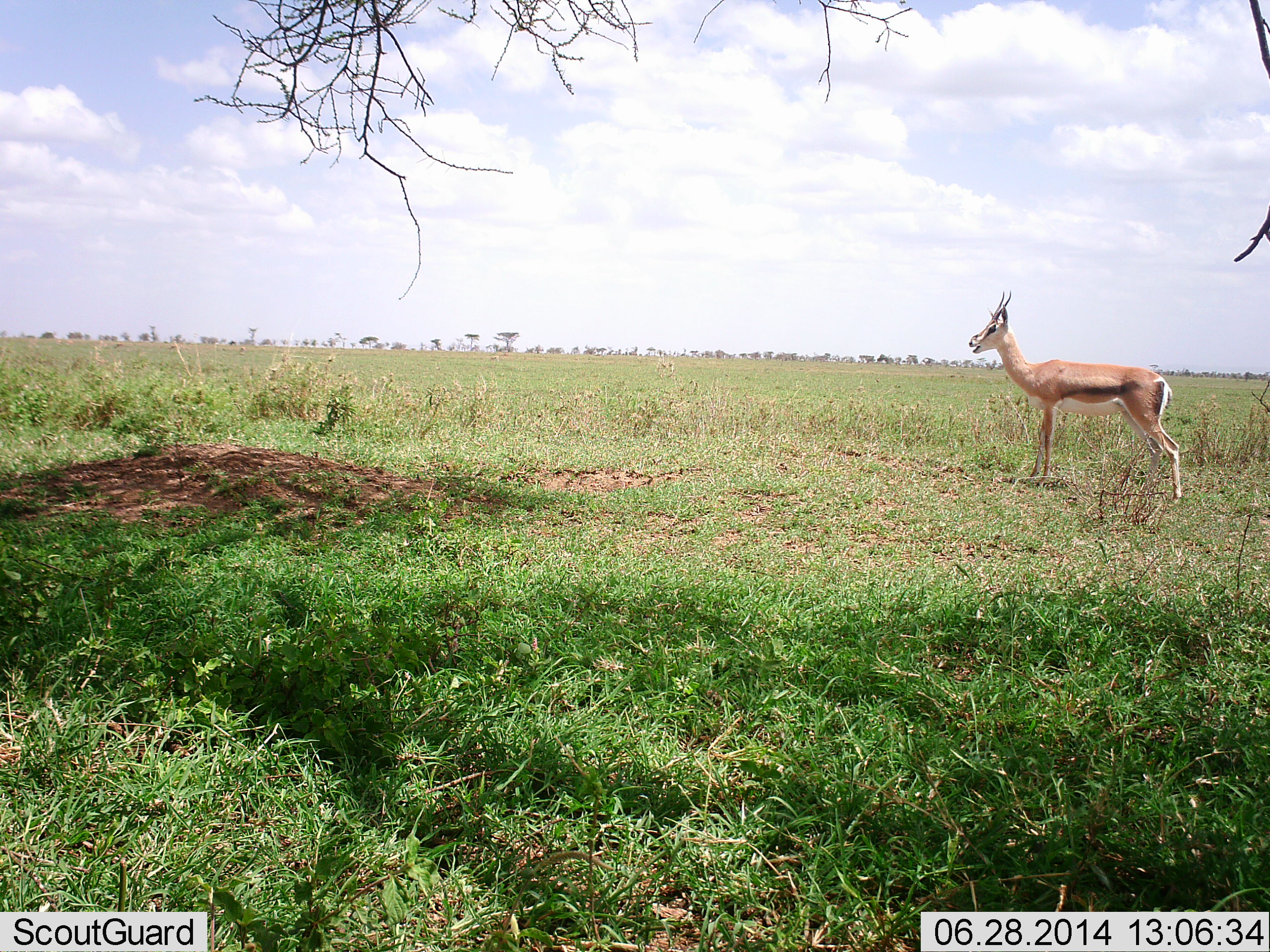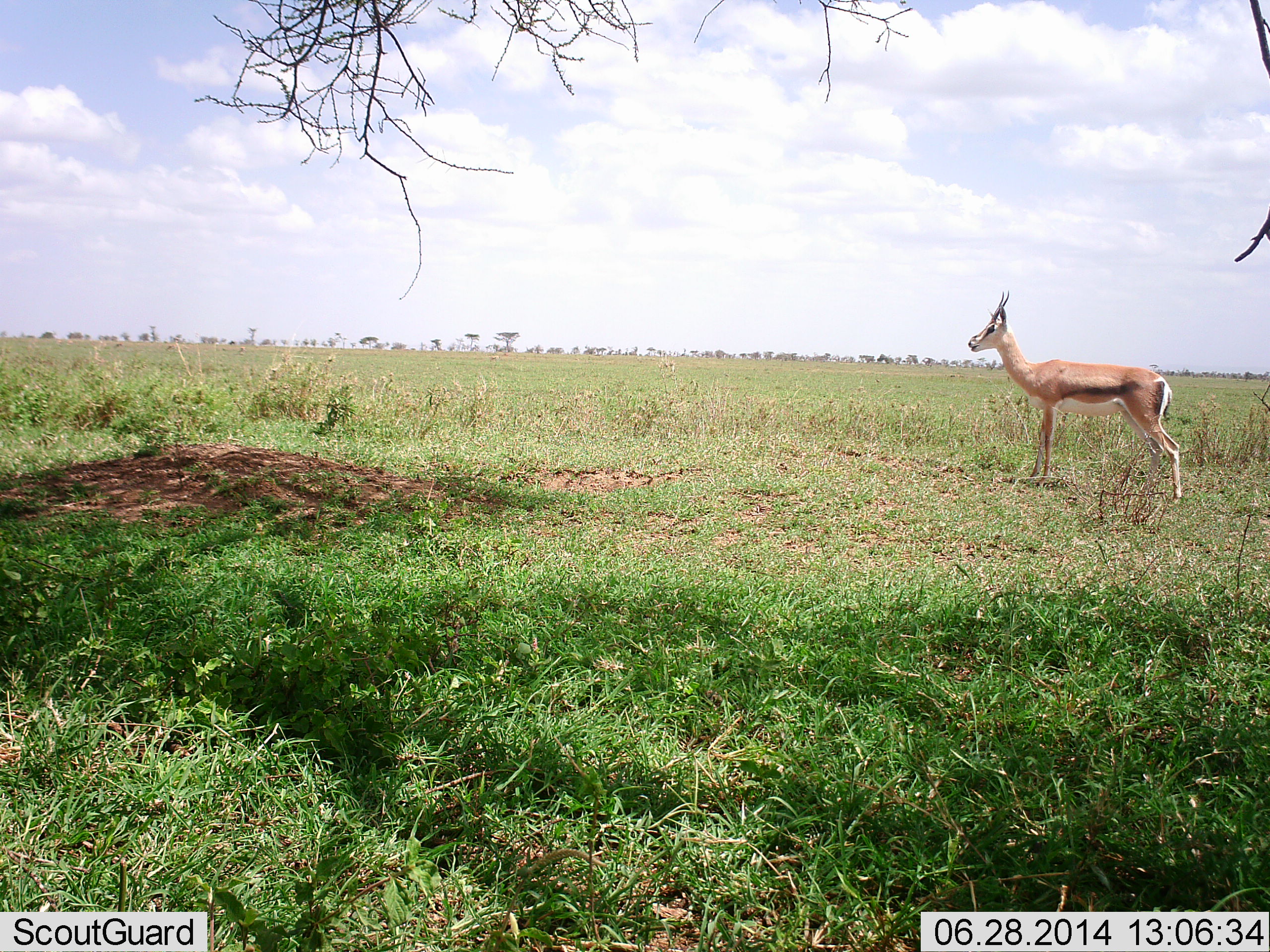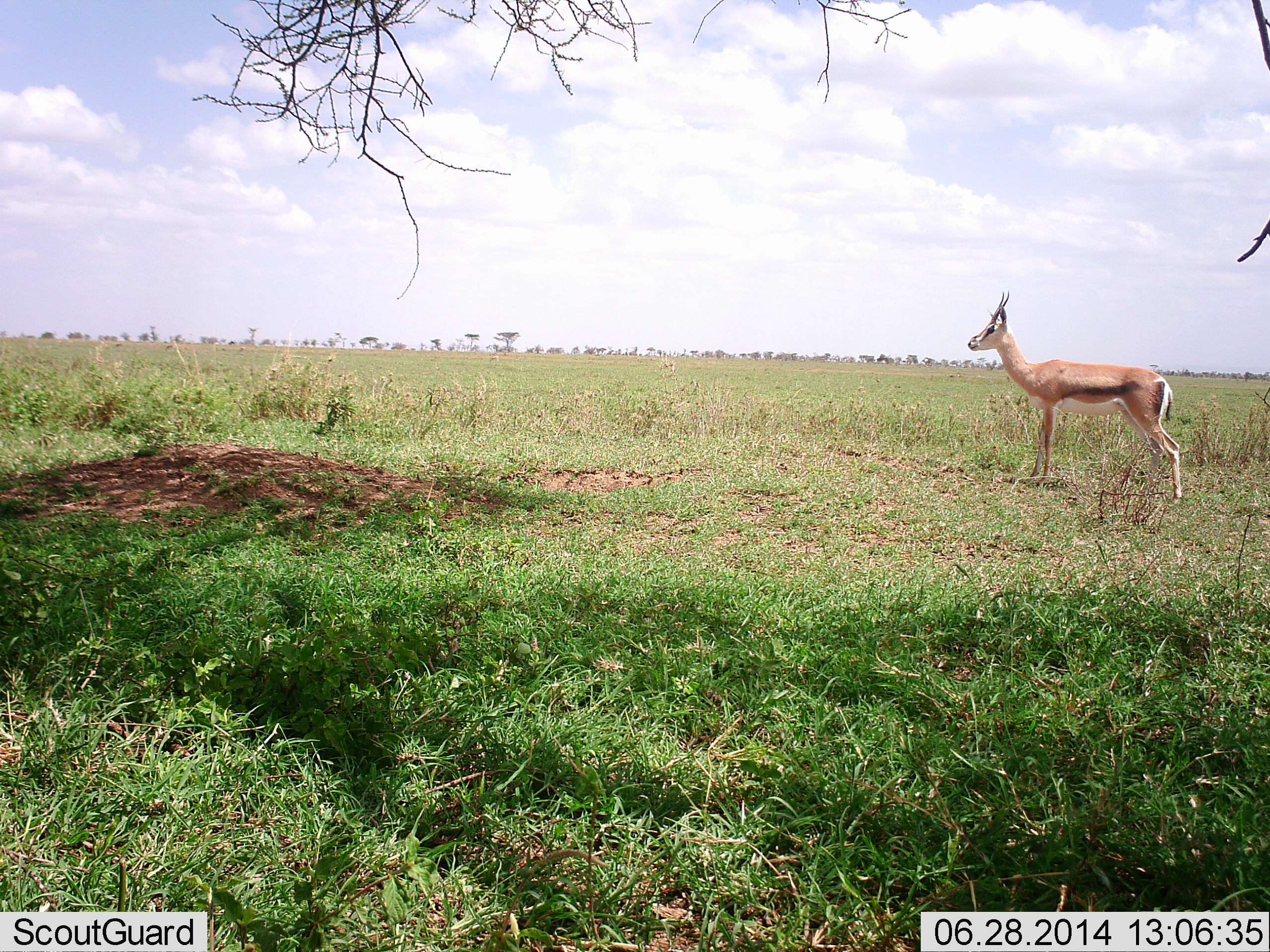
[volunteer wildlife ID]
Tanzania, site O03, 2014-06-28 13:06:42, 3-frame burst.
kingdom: Animalia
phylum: Chordata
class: Mammalia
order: Artiodactyla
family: Bovidae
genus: Nanger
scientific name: Nanger granti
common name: grant's gazelle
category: gazellegrants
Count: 1.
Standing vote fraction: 90%.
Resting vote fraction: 0%.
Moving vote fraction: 0%.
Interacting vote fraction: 0%.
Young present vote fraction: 20%.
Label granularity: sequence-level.